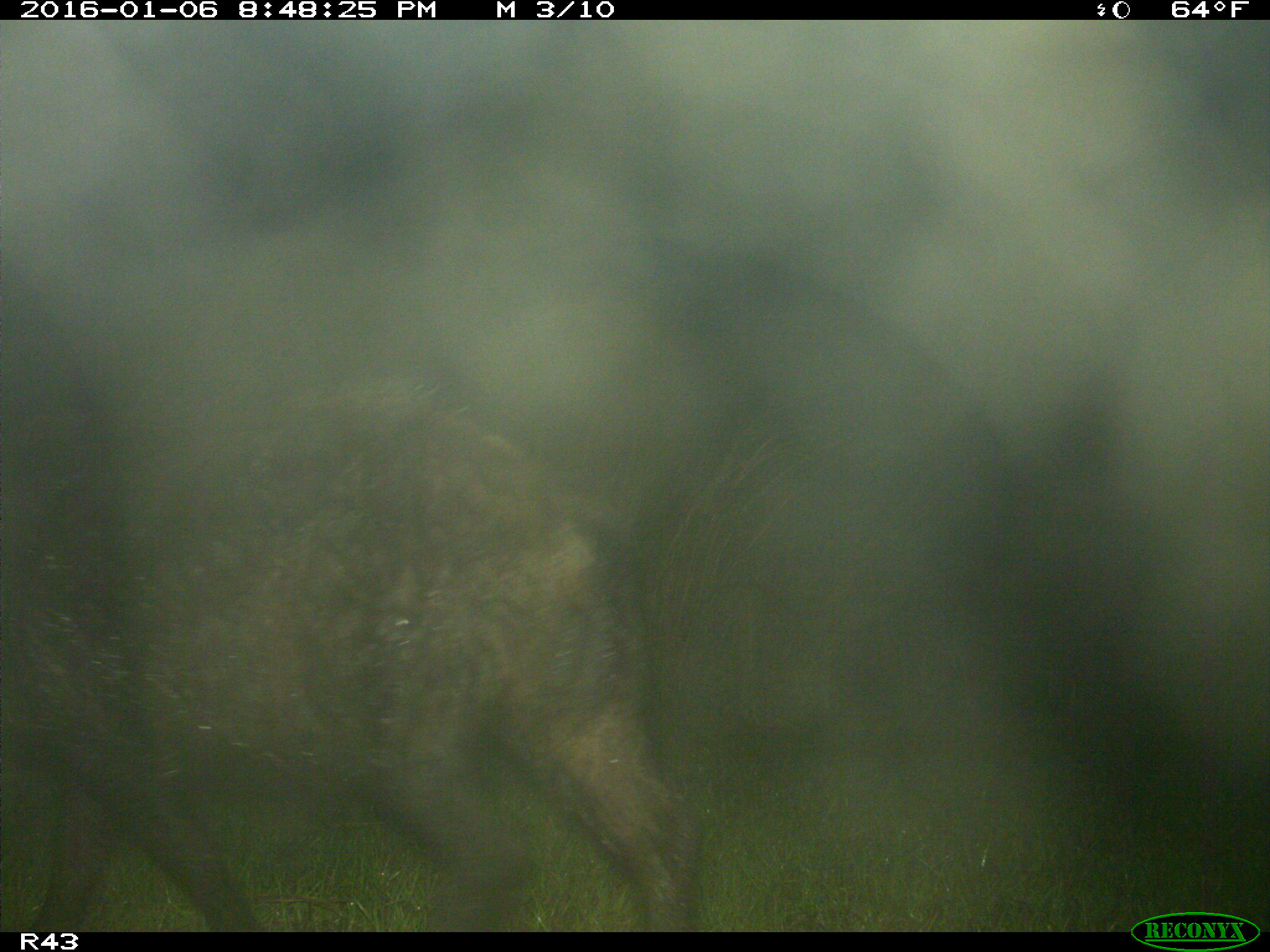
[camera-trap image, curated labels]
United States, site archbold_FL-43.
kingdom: Animalia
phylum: Chordata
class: Mammalia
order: Artiodactyla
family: Suidae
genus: Sus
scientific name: Sus scrofa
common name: wild boar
Sus scrofa (wild boar).